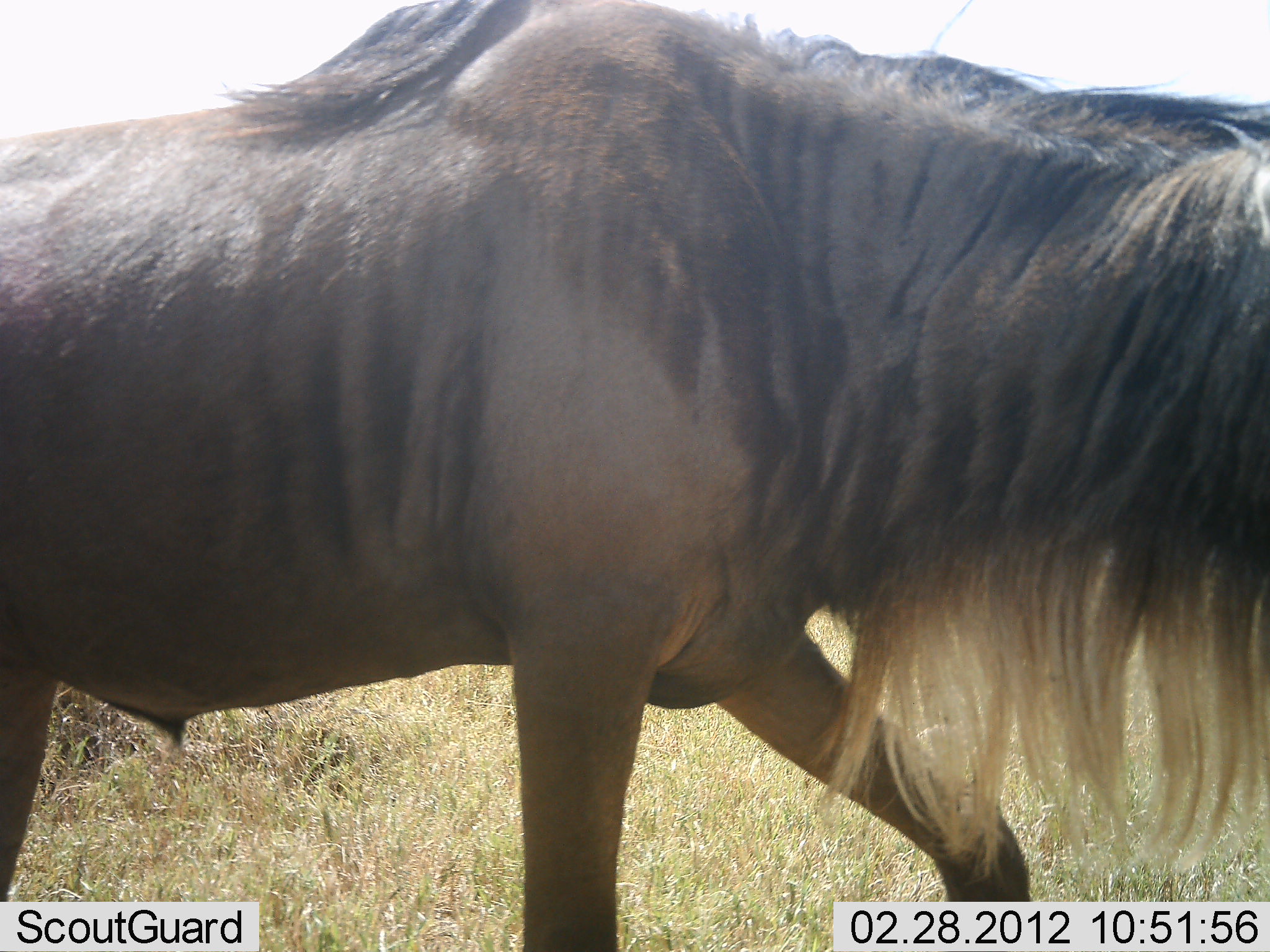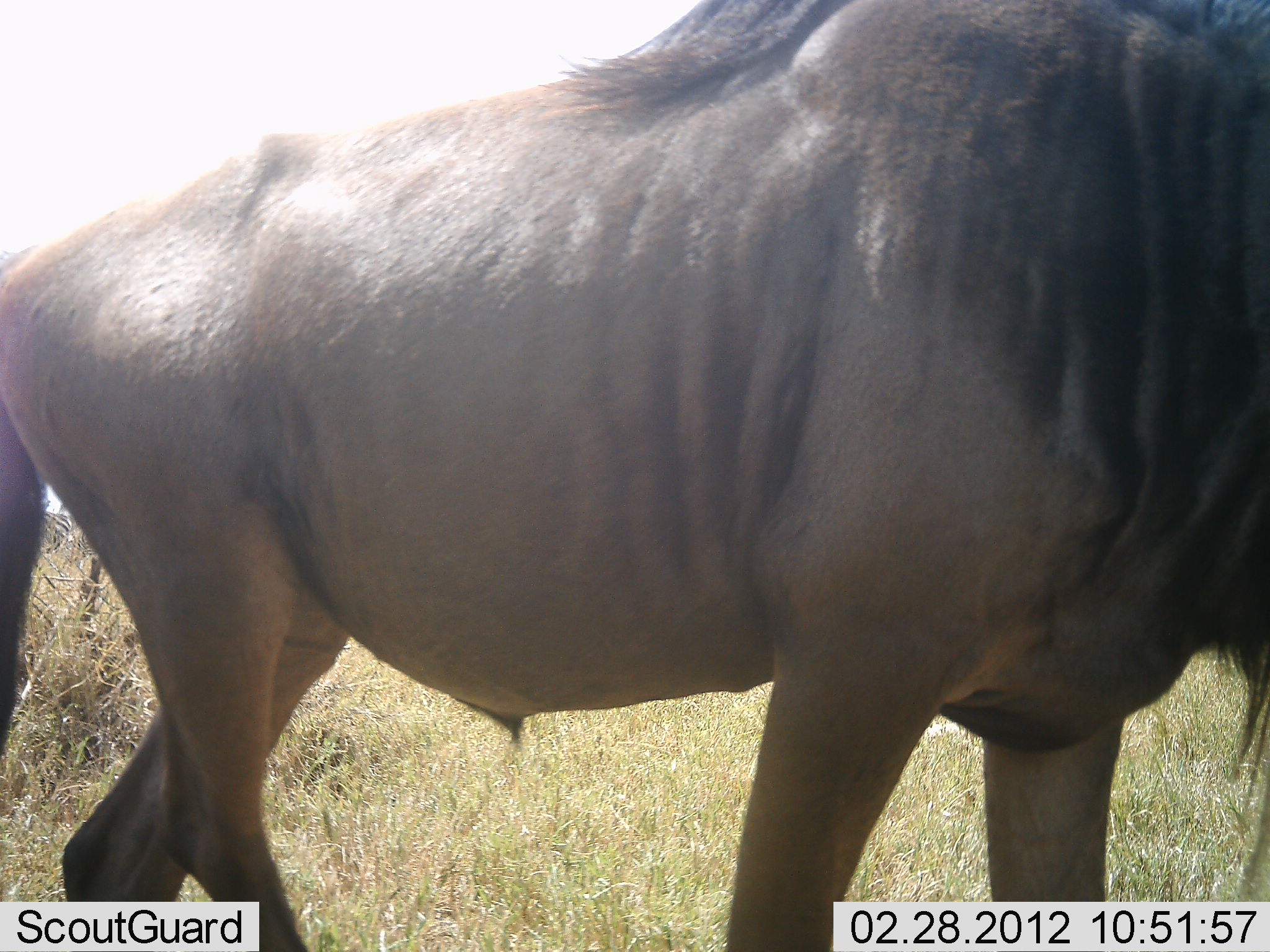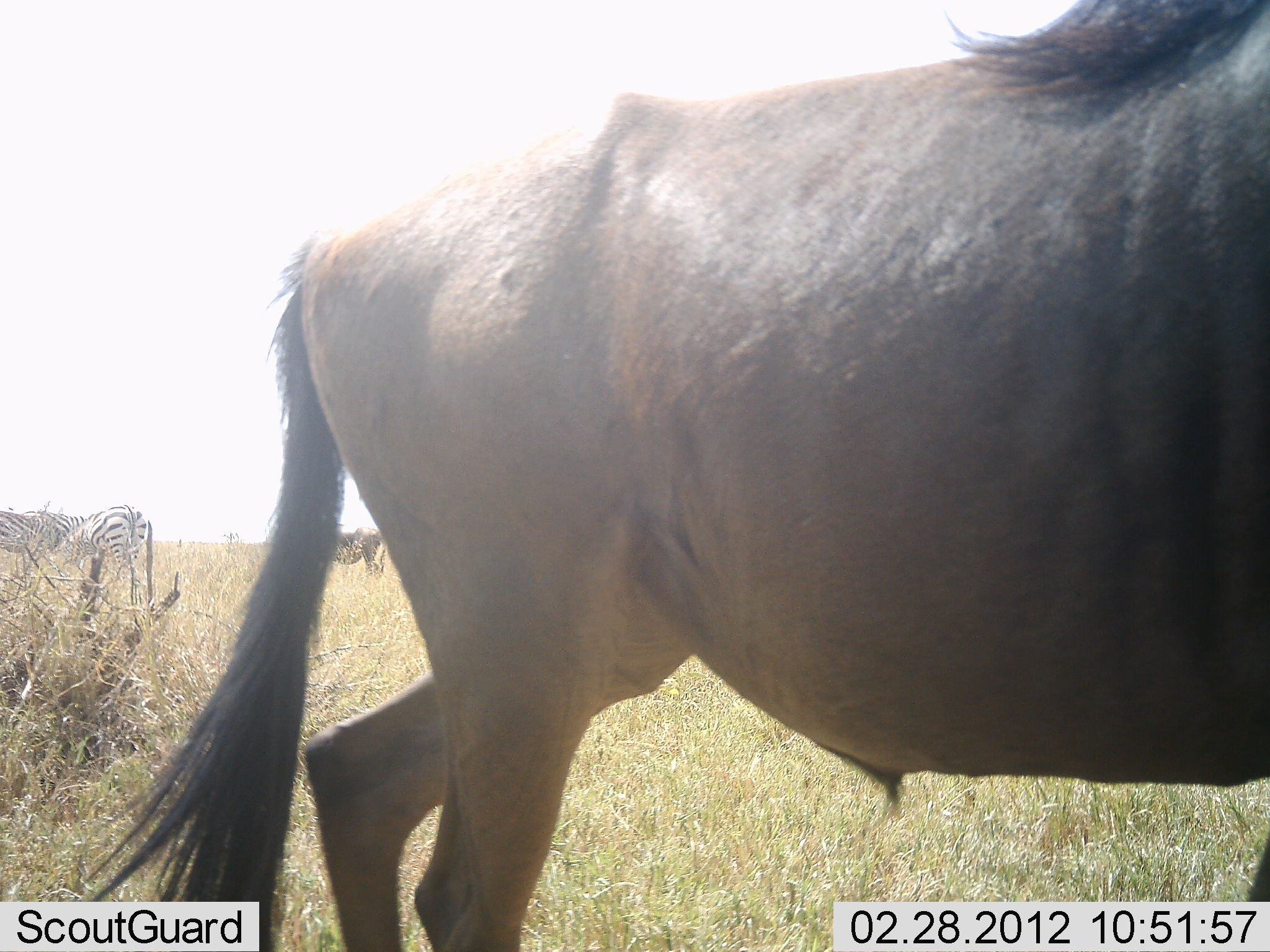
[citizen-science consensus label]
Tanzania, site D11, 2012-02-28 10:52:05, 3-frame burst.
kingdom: Animalia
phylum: Chordata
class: Mammalia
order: Artiodactyla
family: Bovidae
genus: Connochaetes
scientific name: Connochaetes taurinus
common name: blue wildebeest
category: wildebeest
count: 1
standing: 46%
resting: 0%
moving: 86%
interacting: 0%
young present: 0%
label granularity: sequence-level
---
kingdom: Animalia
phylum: Chordata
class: Mammalia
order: Perissodactyla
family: Equidae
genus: Equus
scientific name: Equus quagga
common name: plains zebra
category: zebra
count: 2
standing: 81%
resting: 0%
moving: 0%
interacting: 0%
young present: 0%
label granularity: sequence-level